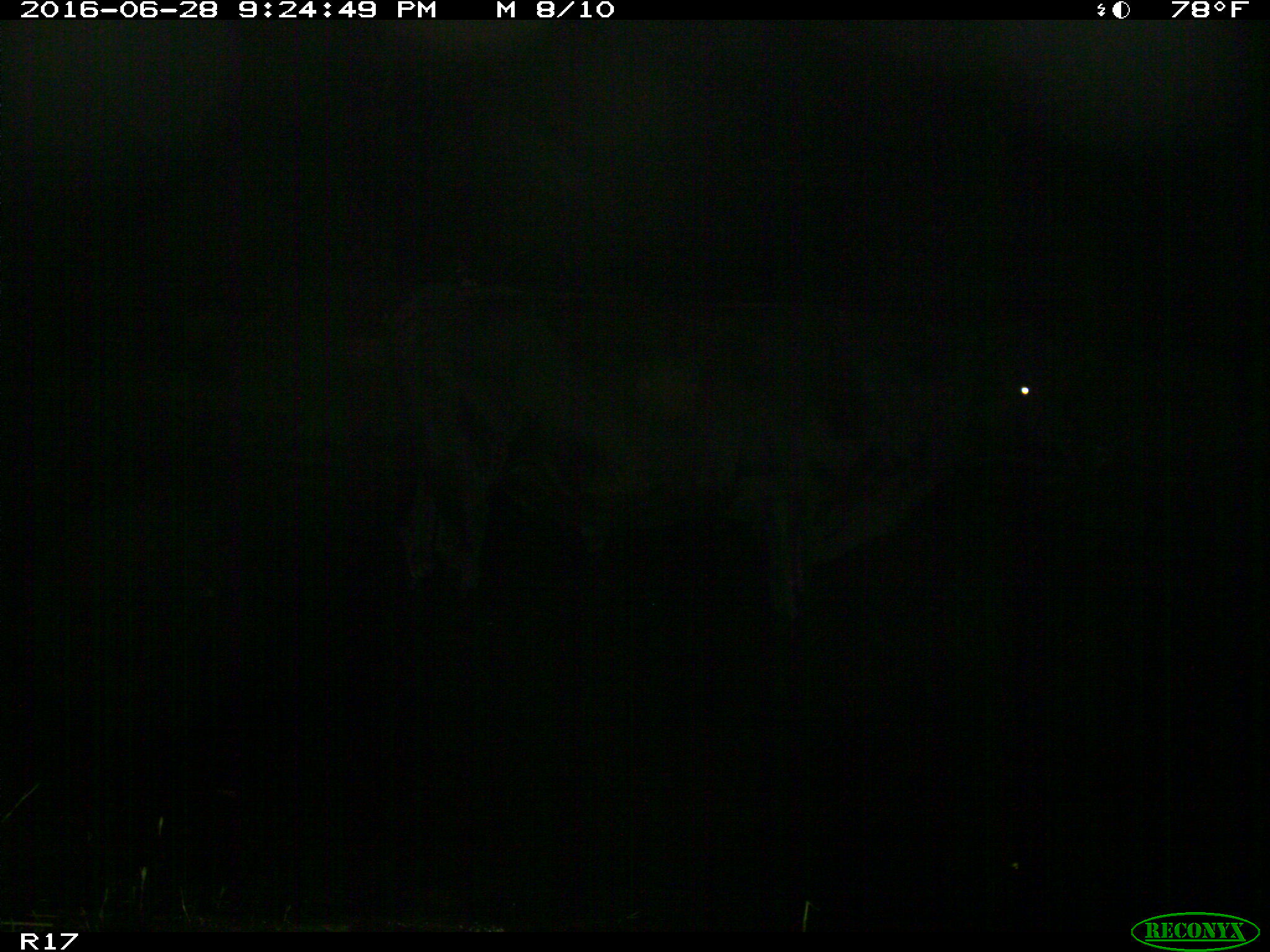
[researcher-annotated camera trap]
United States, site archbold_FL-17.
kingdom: Animalia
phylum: Chordata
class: Mammalia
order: Artiodactyla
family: Bovidae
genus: Bos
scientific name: Bos taurus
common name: domestic cow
Bos taurus (domestic cow).